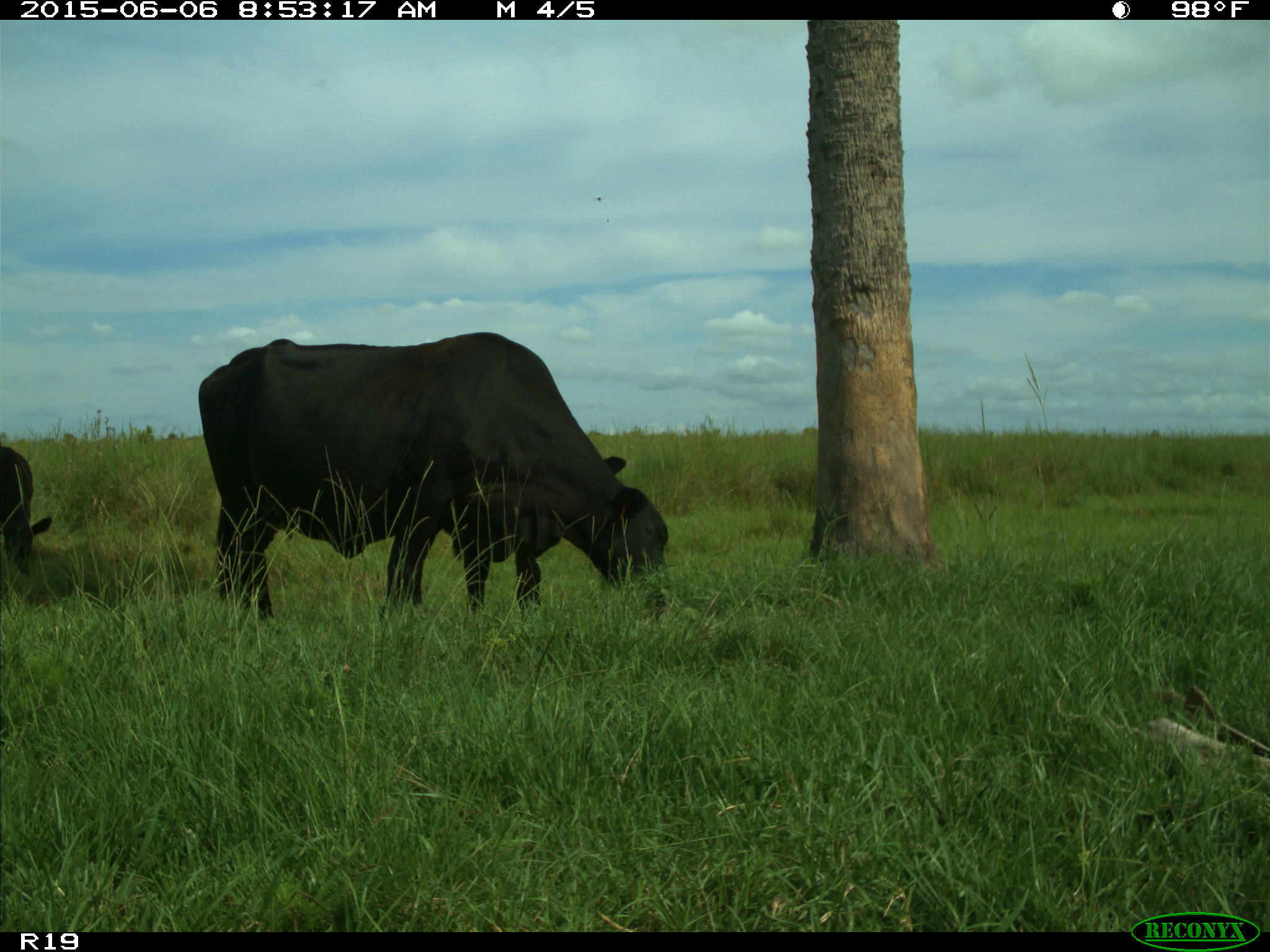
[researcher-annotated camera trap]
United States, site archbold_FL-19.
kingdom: Animalia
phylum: Chordata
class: Mammalia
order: Artiodactyla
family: Bovidae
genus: Bos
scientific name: Bos taurus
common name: domestic cow